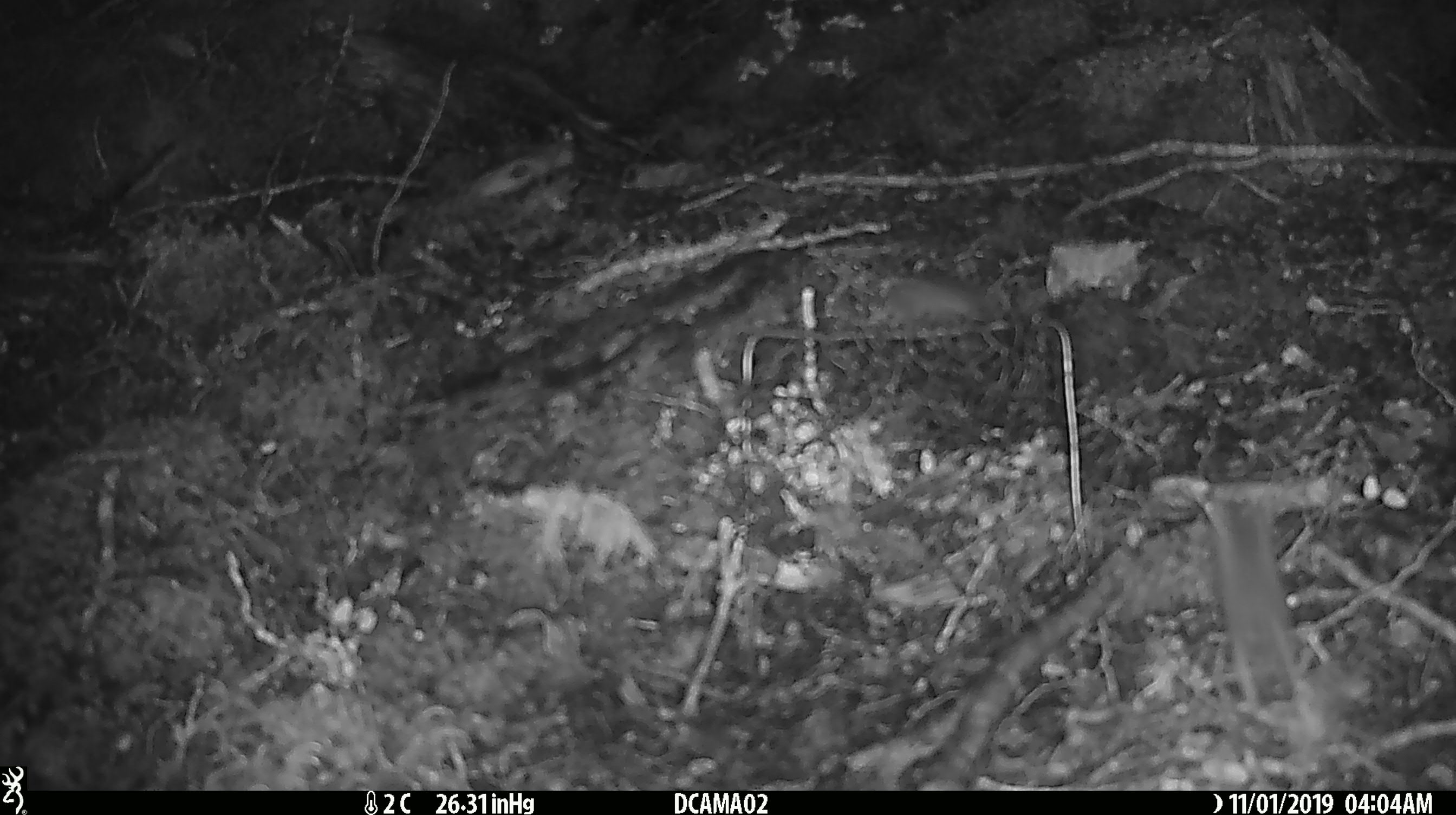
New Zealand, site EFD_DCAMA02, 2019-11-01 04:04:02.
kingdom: Animalia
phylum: Chordata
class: Mammalia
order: Rodentia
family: Muridae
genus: Mus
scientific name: Mus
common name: mouse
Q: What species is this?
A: Mouse (Mus).